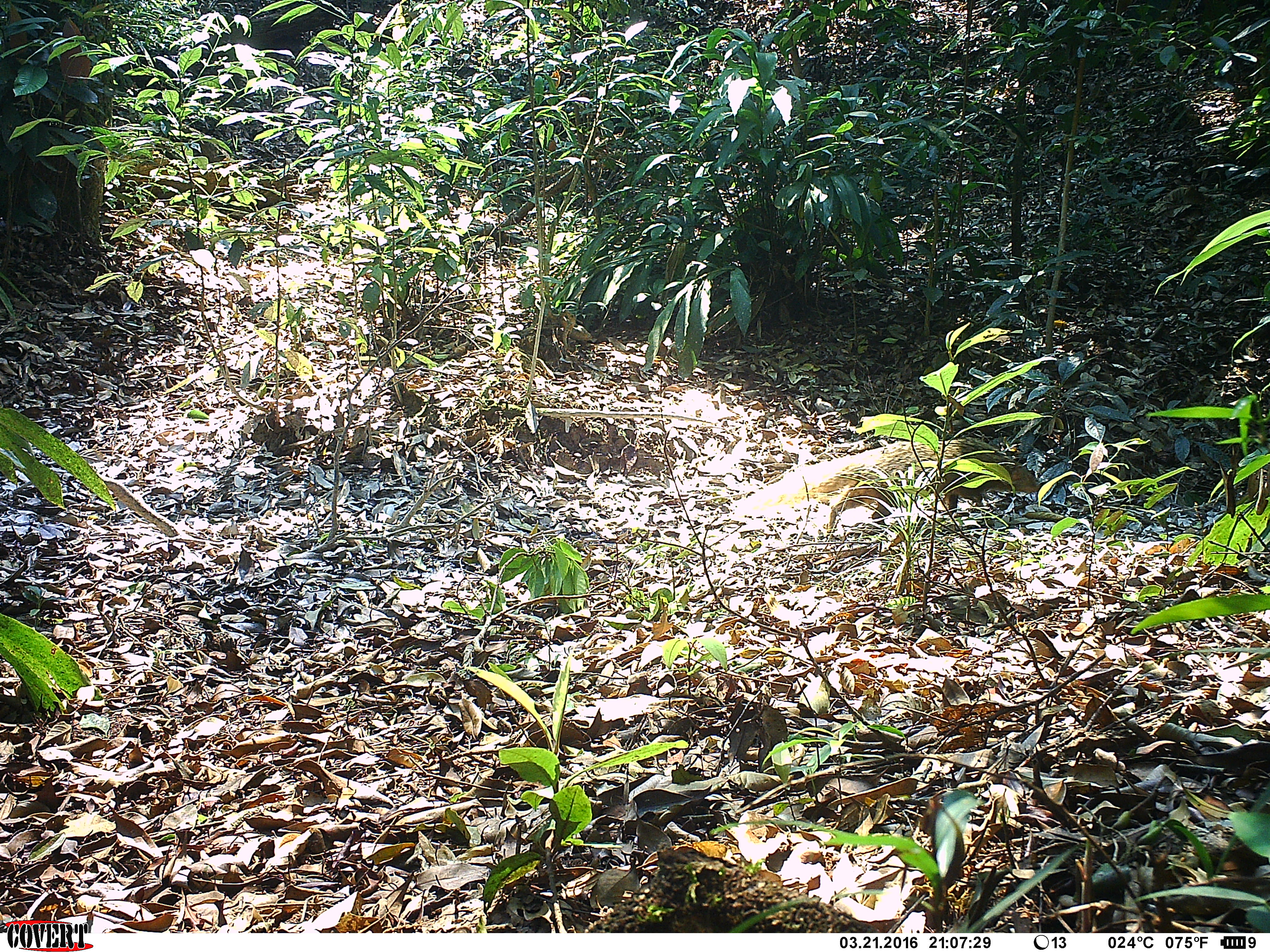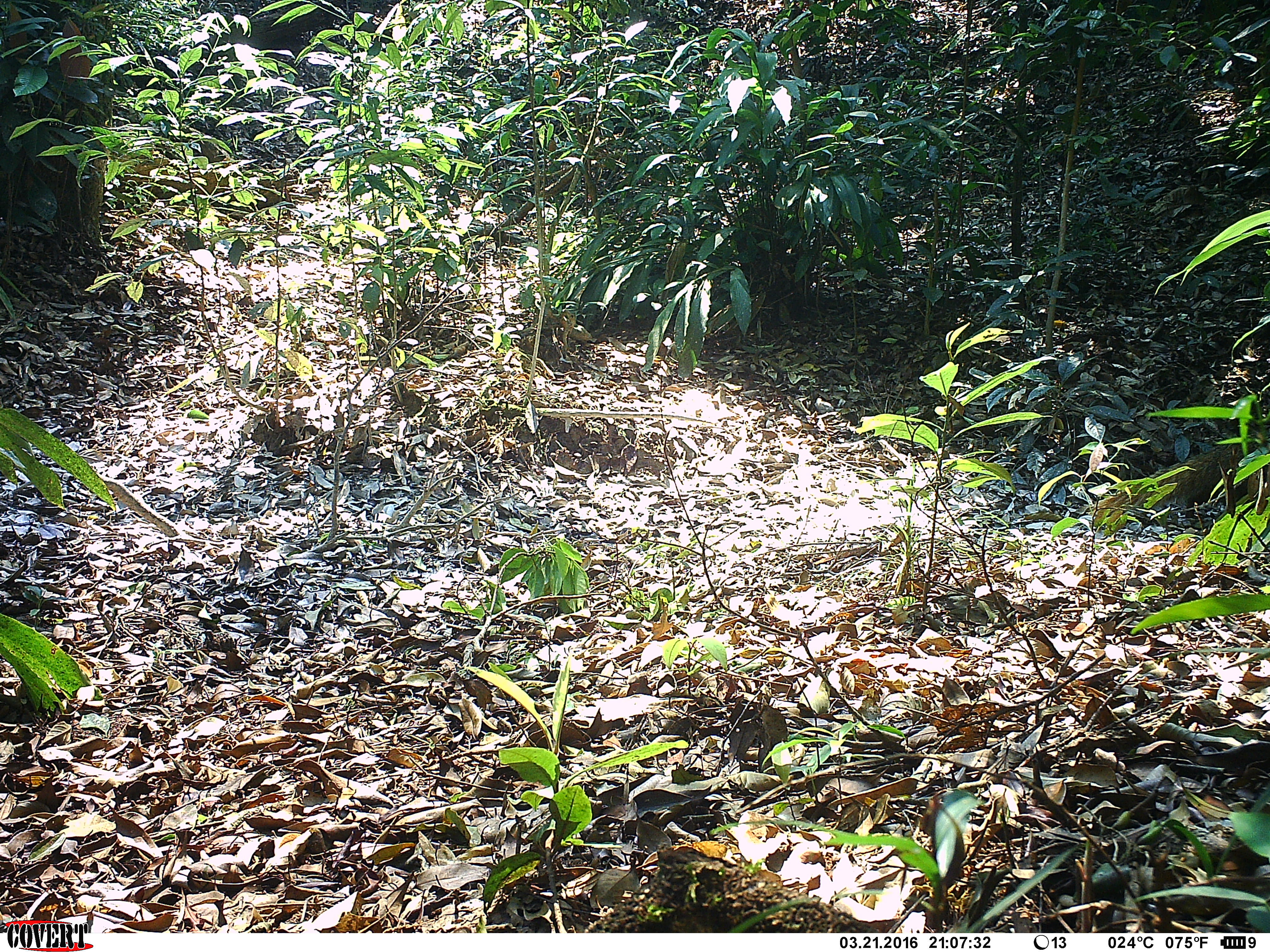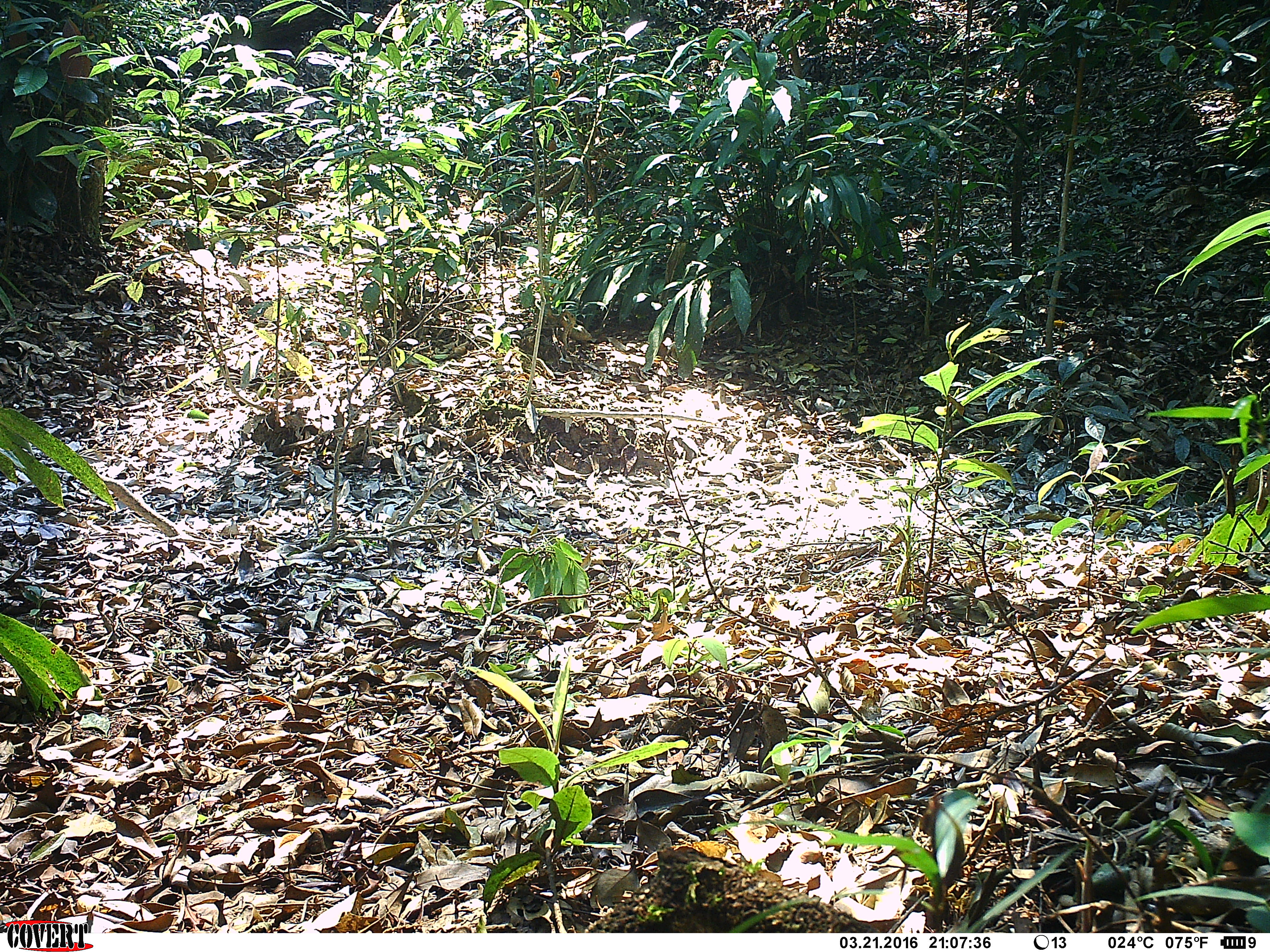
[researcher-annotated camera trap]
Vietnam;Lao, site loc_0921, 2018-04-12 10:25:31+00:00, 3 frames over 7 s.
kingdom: Animalia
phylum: Chordata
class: Mammalia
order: Carnivora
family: Herpestidae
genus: Urva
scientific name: Urva urva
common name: crab-eating mongoose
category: crab eating mongoose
Crab eating mongoose (crab-eating mongoose) (Urva urva). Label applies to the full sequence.